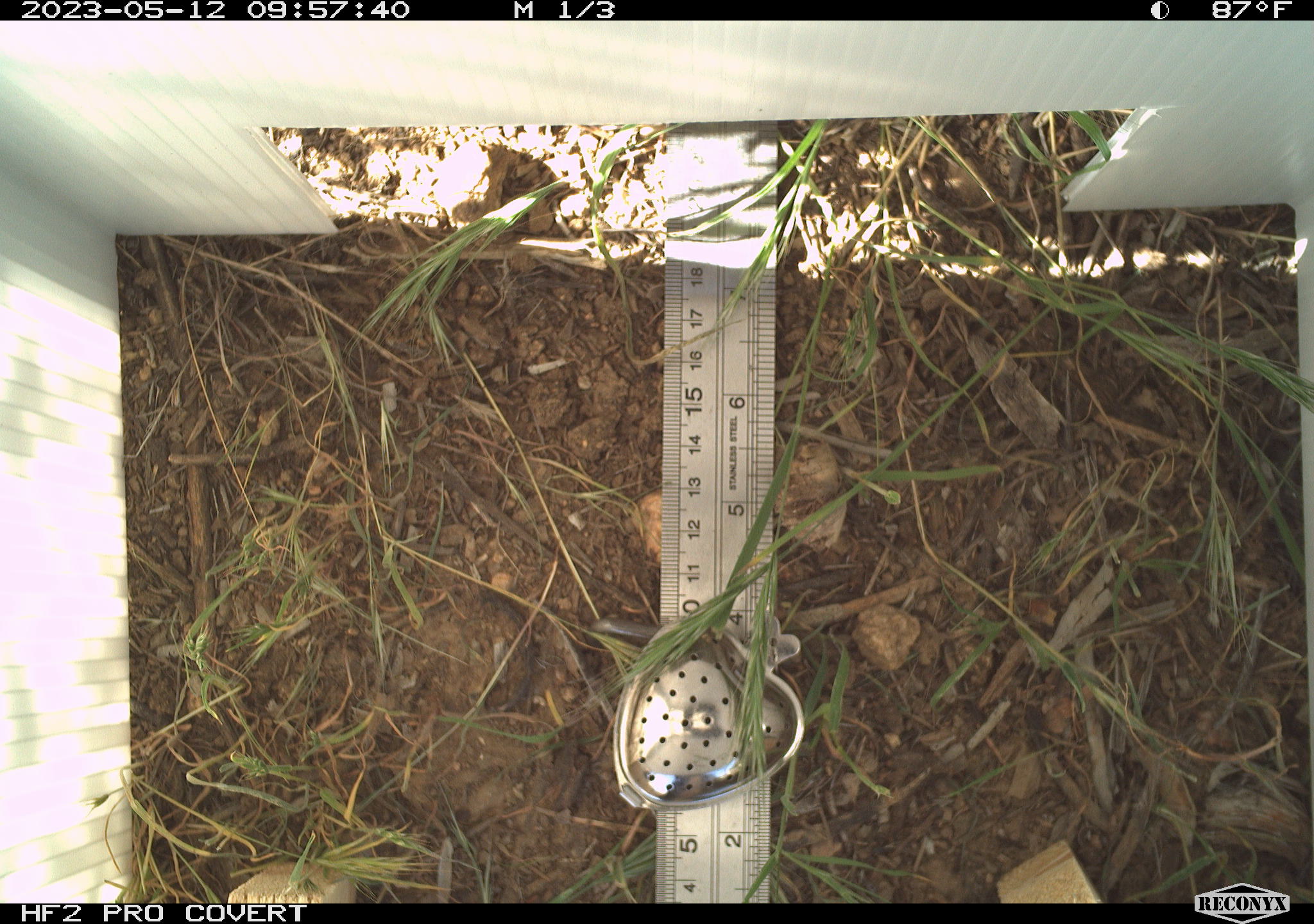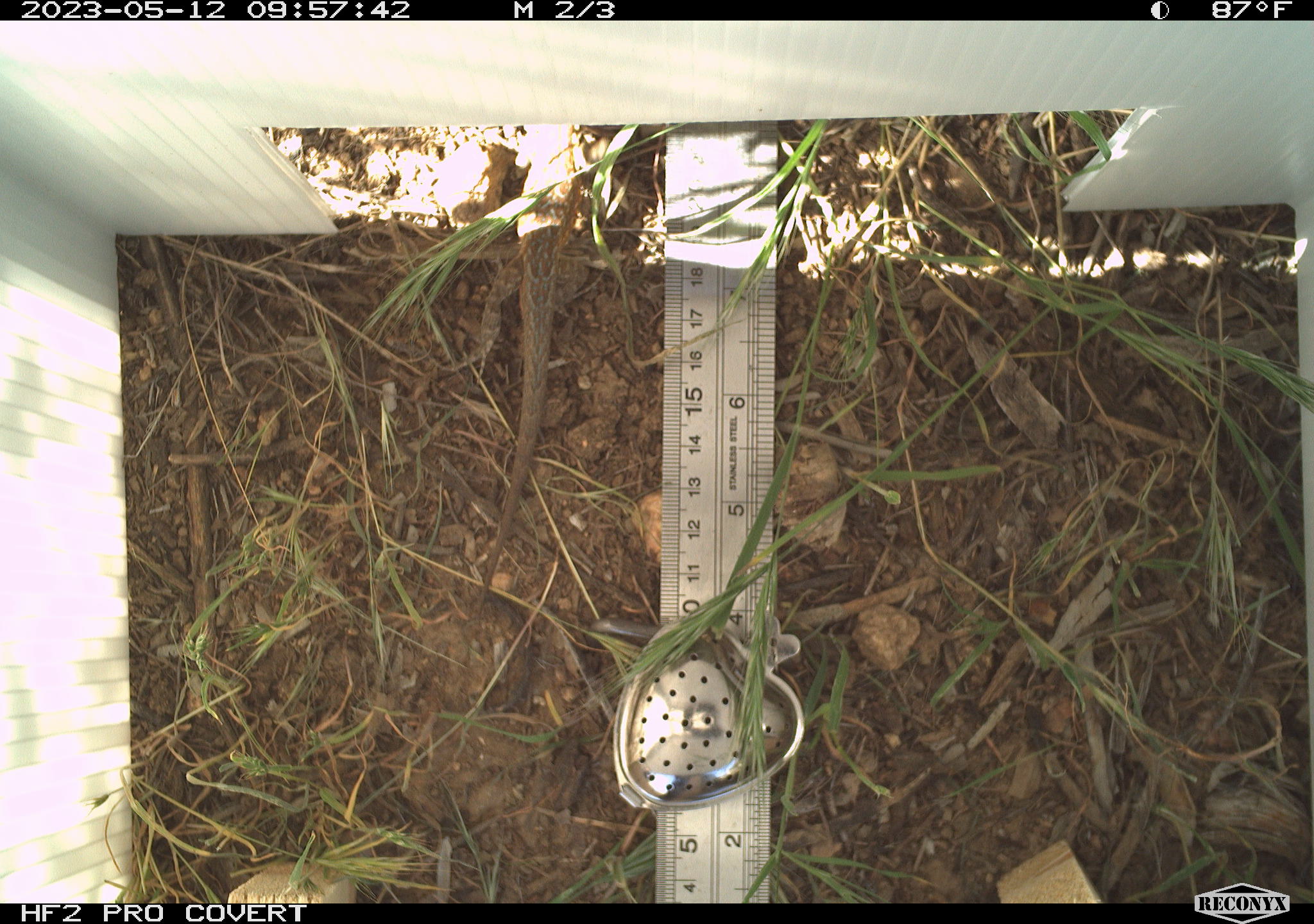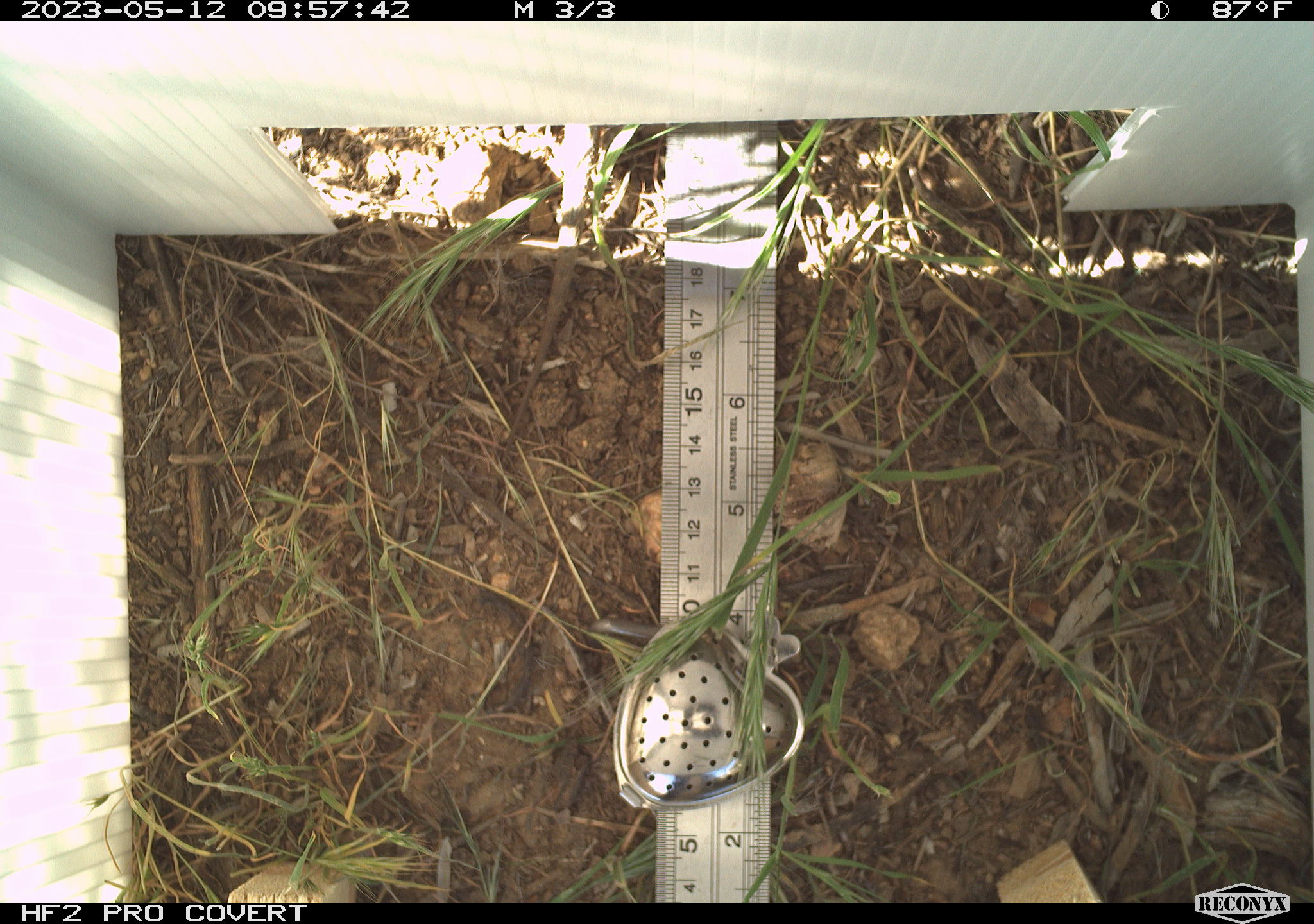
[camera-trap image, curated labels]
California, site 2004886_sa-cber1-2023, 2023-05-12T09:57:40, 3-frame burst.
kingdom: Animalia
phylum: Chordata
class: Reptilia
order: Squamata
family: Phrynosomatidae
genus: Uta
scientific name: Uta stansburiana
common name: common side-blotched lizard